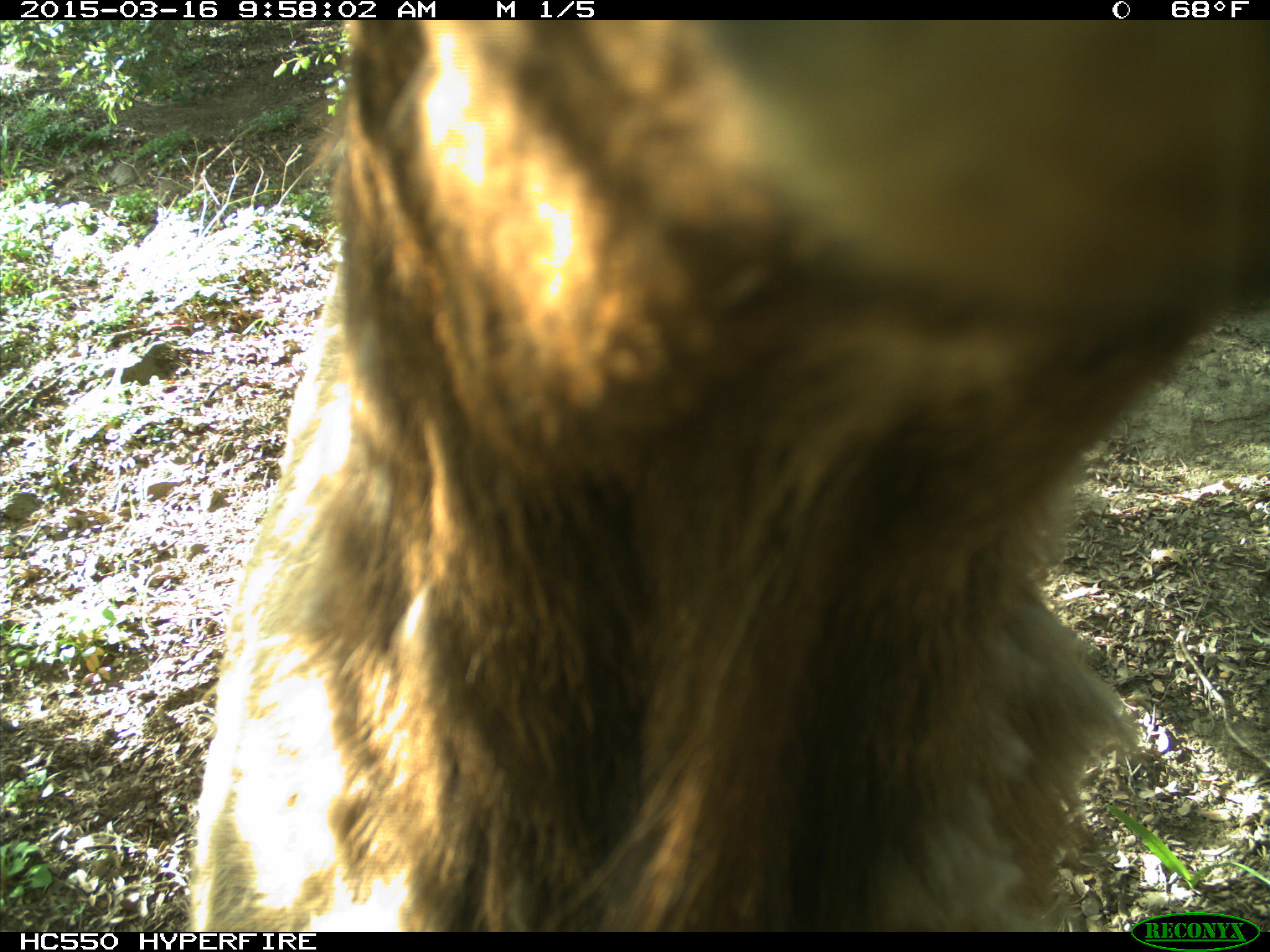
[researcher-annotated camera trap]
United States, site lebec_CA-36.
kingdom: Animalia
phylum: Chordata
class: Mammalia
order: Artiodactyla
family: Cervidae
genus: Cervus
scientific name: Cervus canadensis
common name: elk